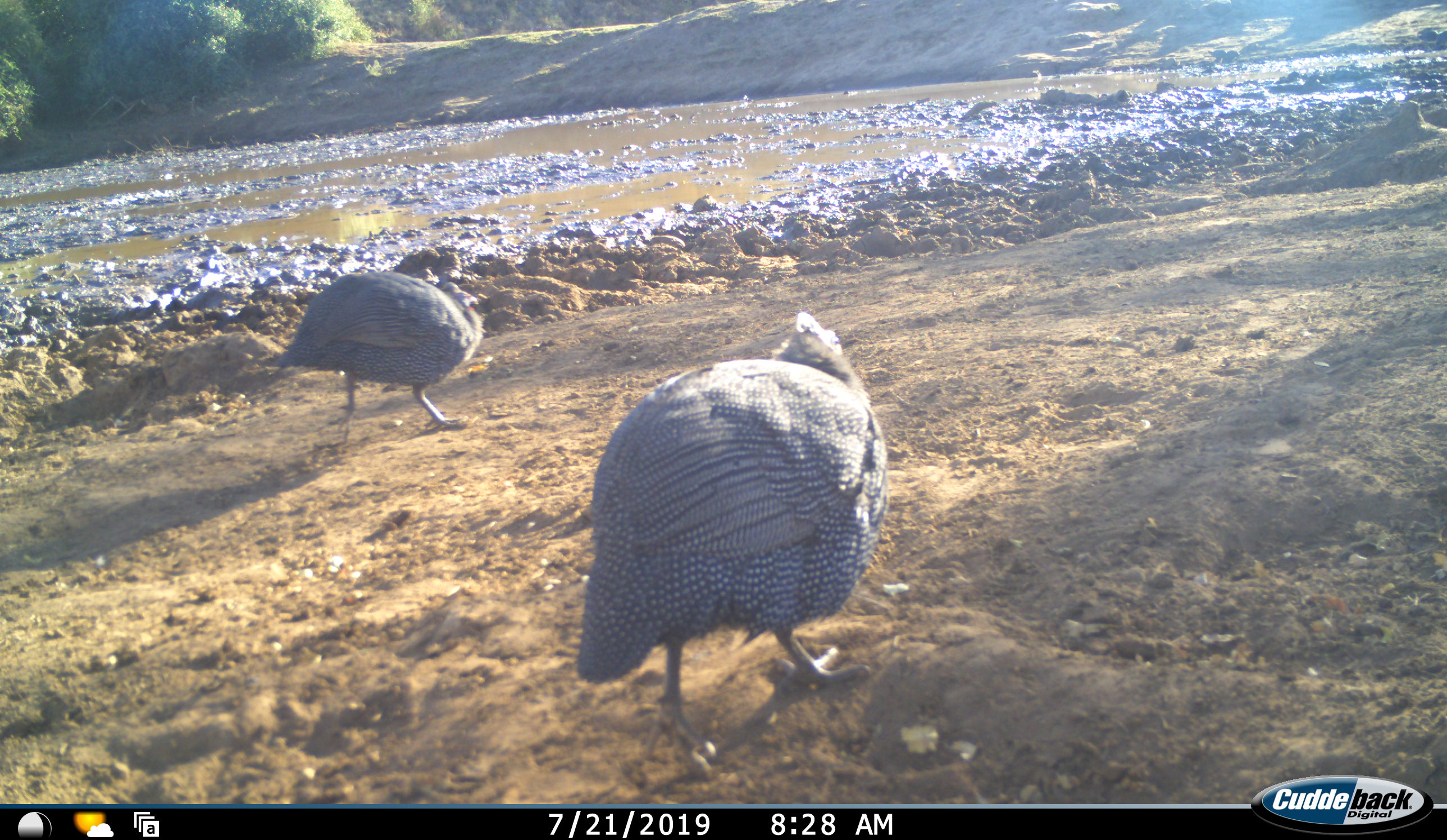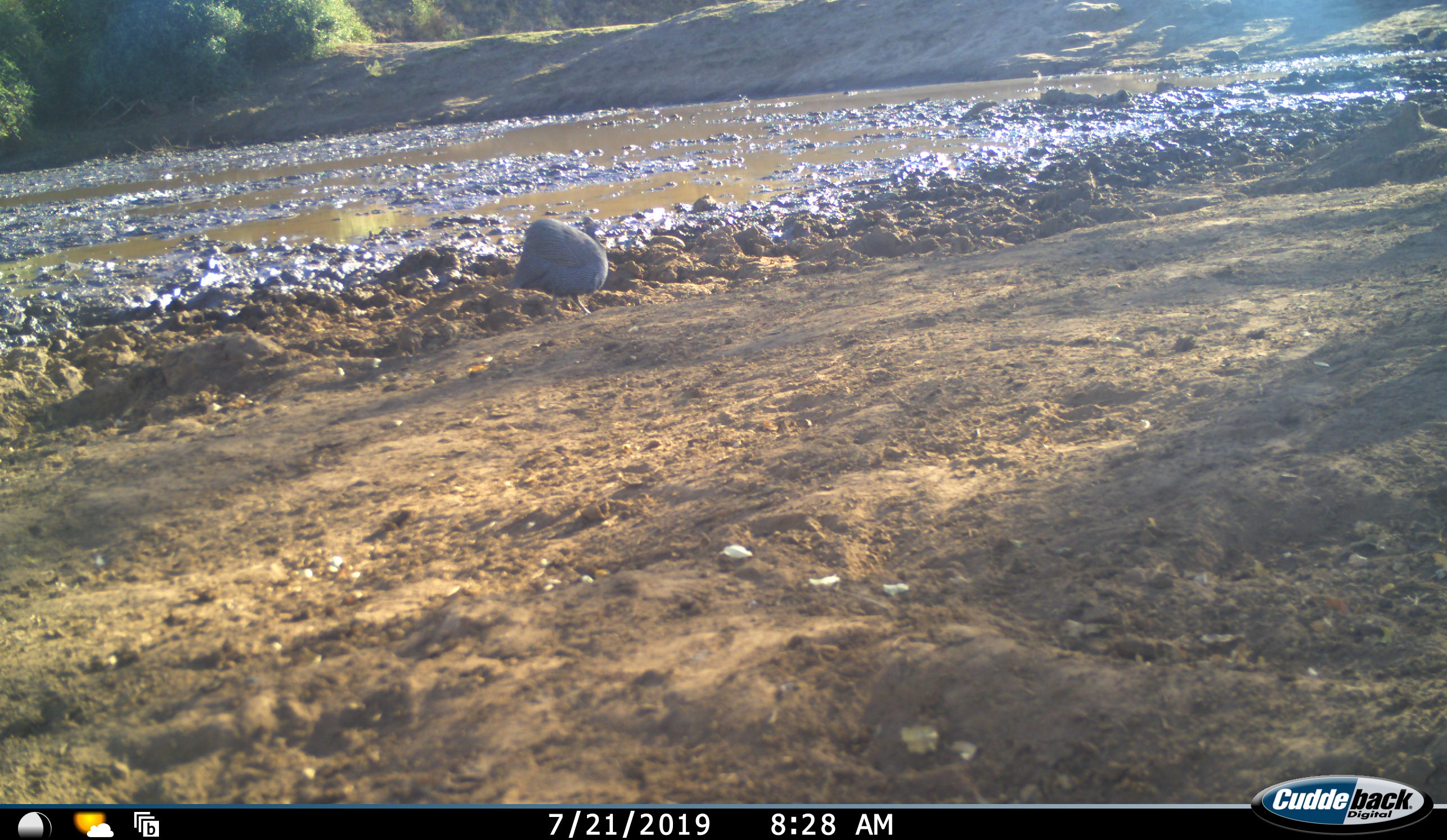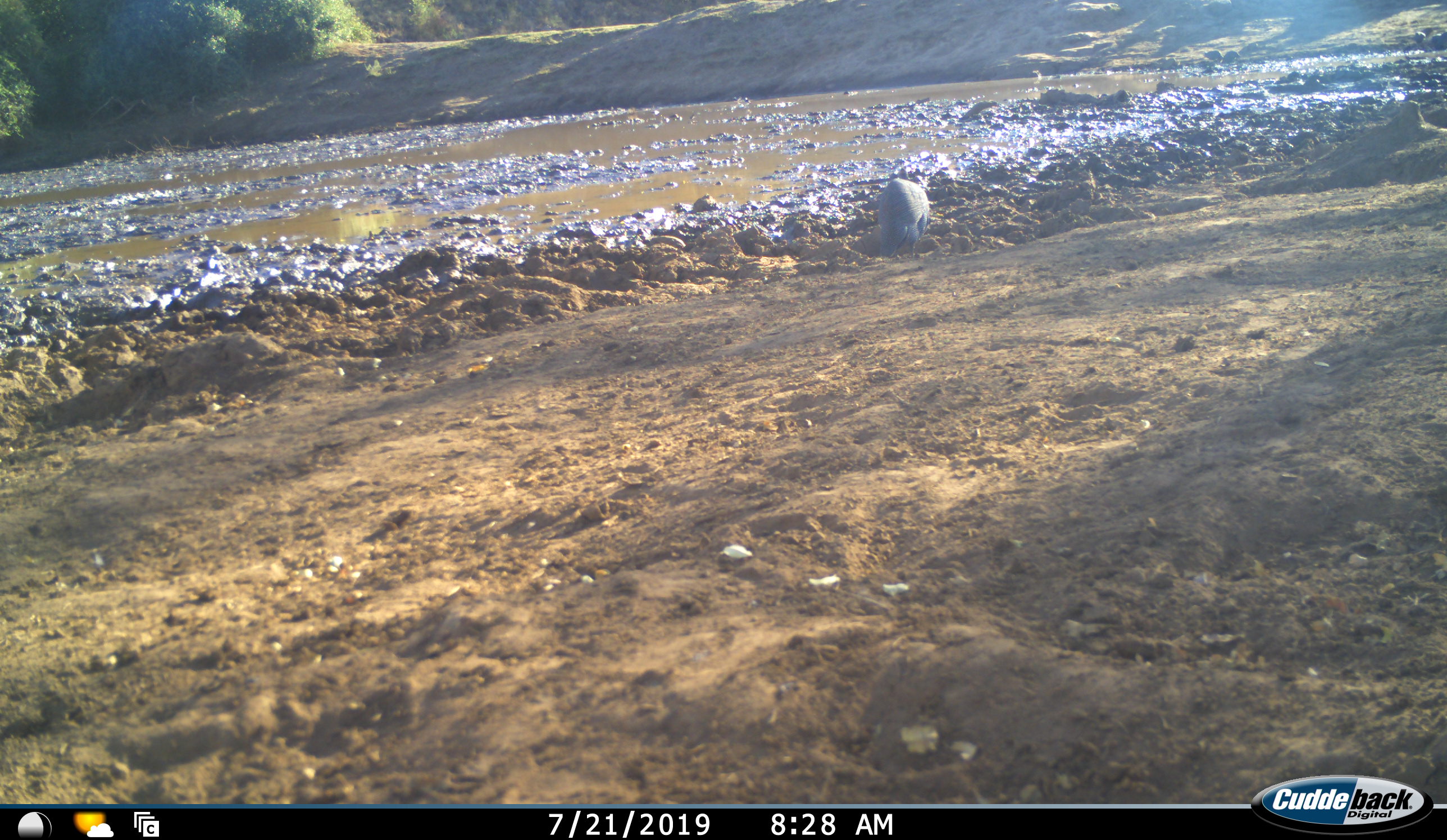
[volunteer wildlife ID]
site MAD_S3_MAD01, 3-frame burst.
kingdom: Animalia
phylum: Chordata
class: Aves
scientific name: Aves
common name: bird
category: birdother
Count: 2.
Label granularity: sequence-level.